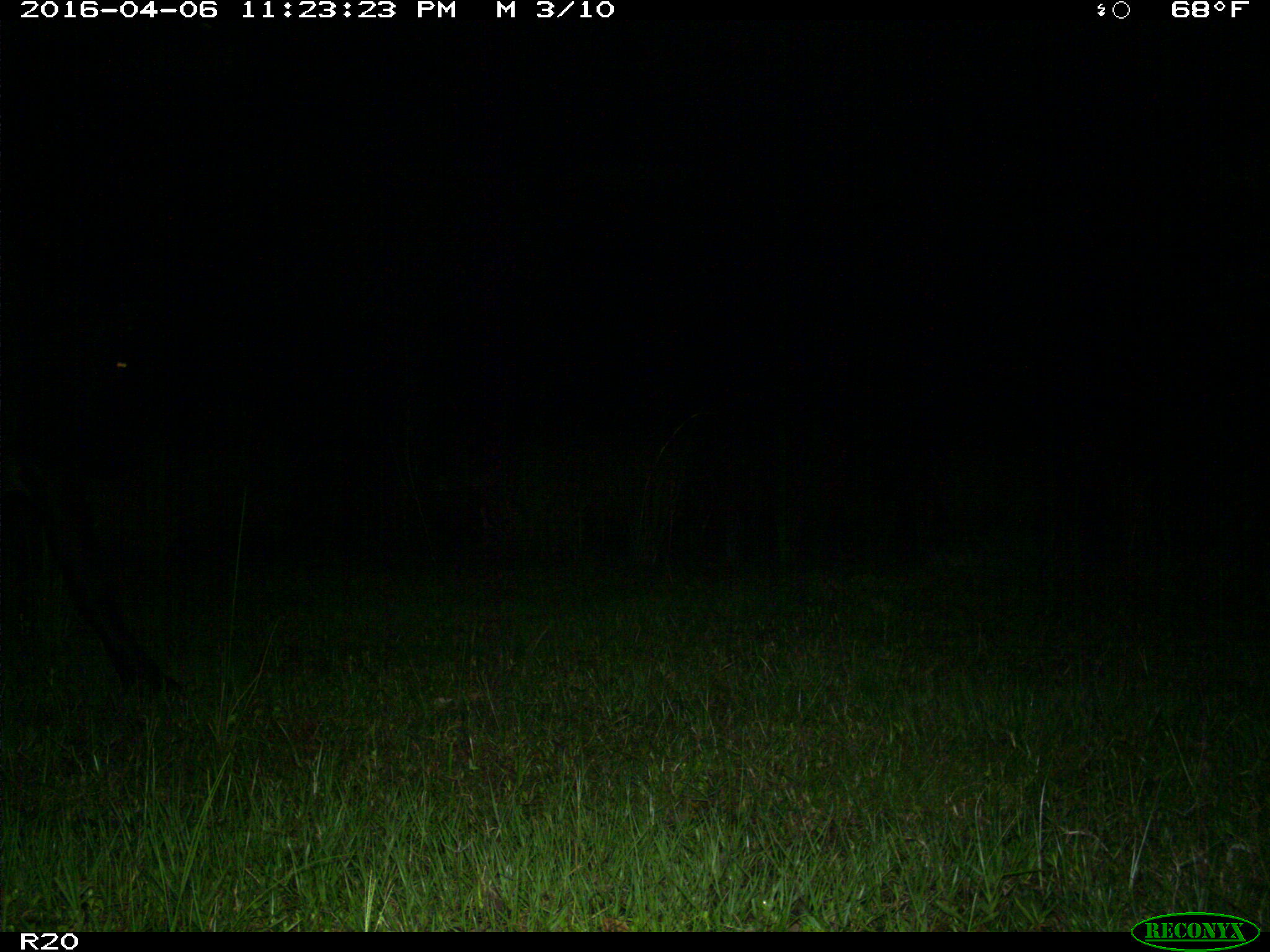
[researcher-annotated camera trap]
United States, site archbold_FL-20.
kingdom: Animalia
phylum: Chordata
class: Mammalia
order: Artiodactyla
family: Bovidae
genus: Bos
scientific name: Bos taurus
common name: domestic cow